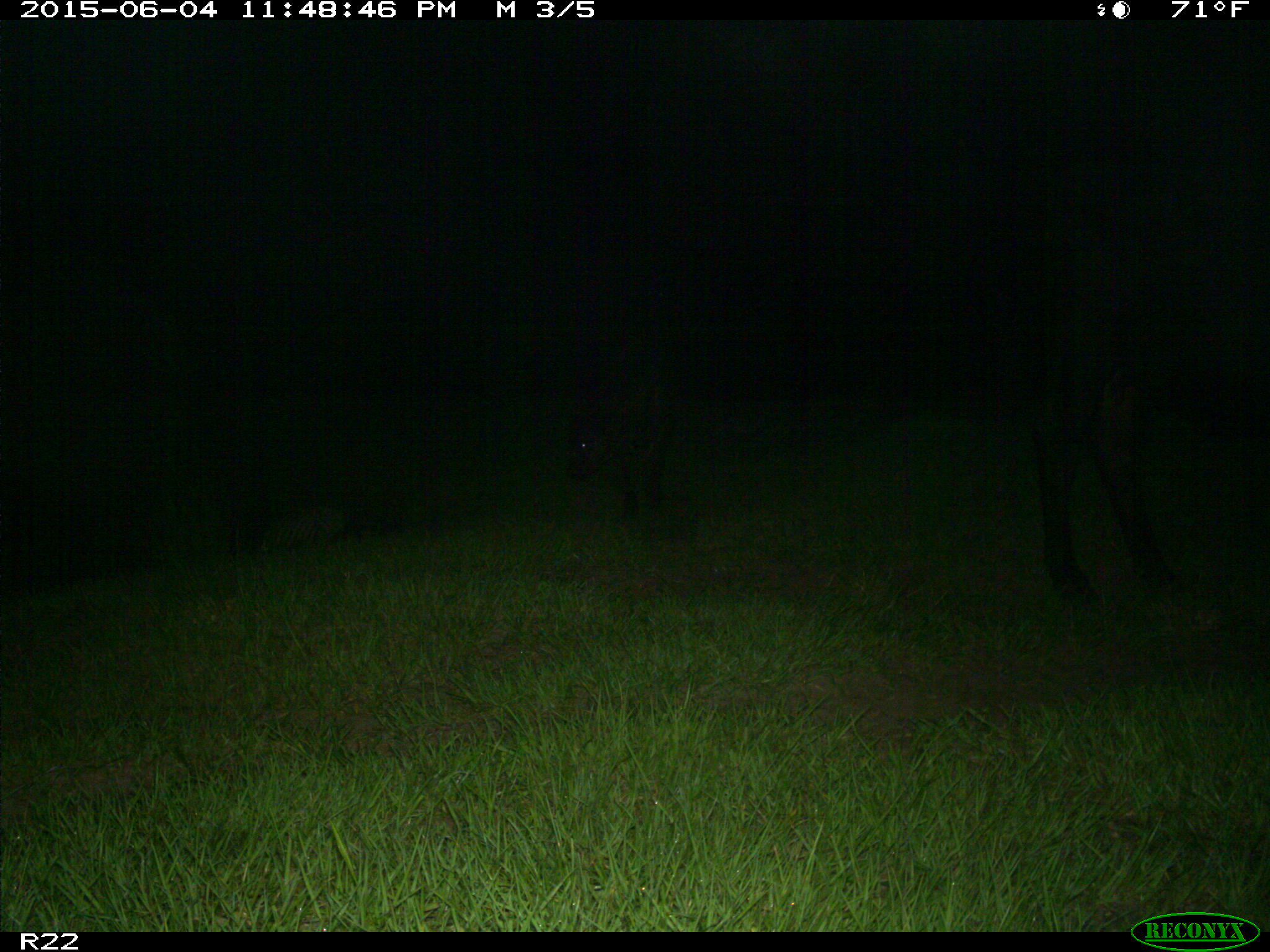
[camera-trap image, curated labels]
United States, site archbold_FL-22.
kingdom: Animalia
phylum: Chordata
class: Mammalia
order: Artiodactyla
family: Bovidae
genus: Bos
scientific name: Bos taurus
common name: domestic cow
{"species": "Bos taurus (domestic cow)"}